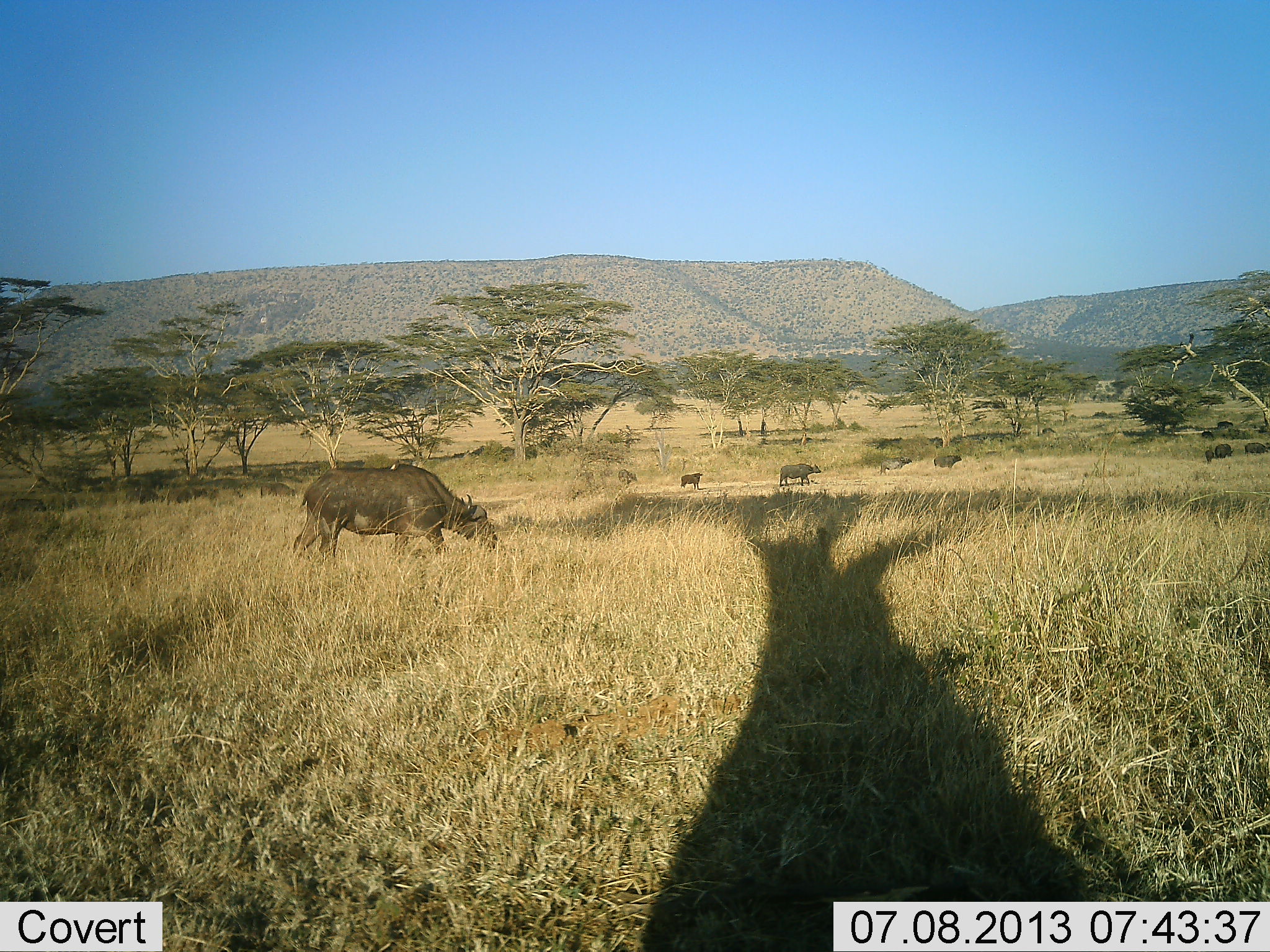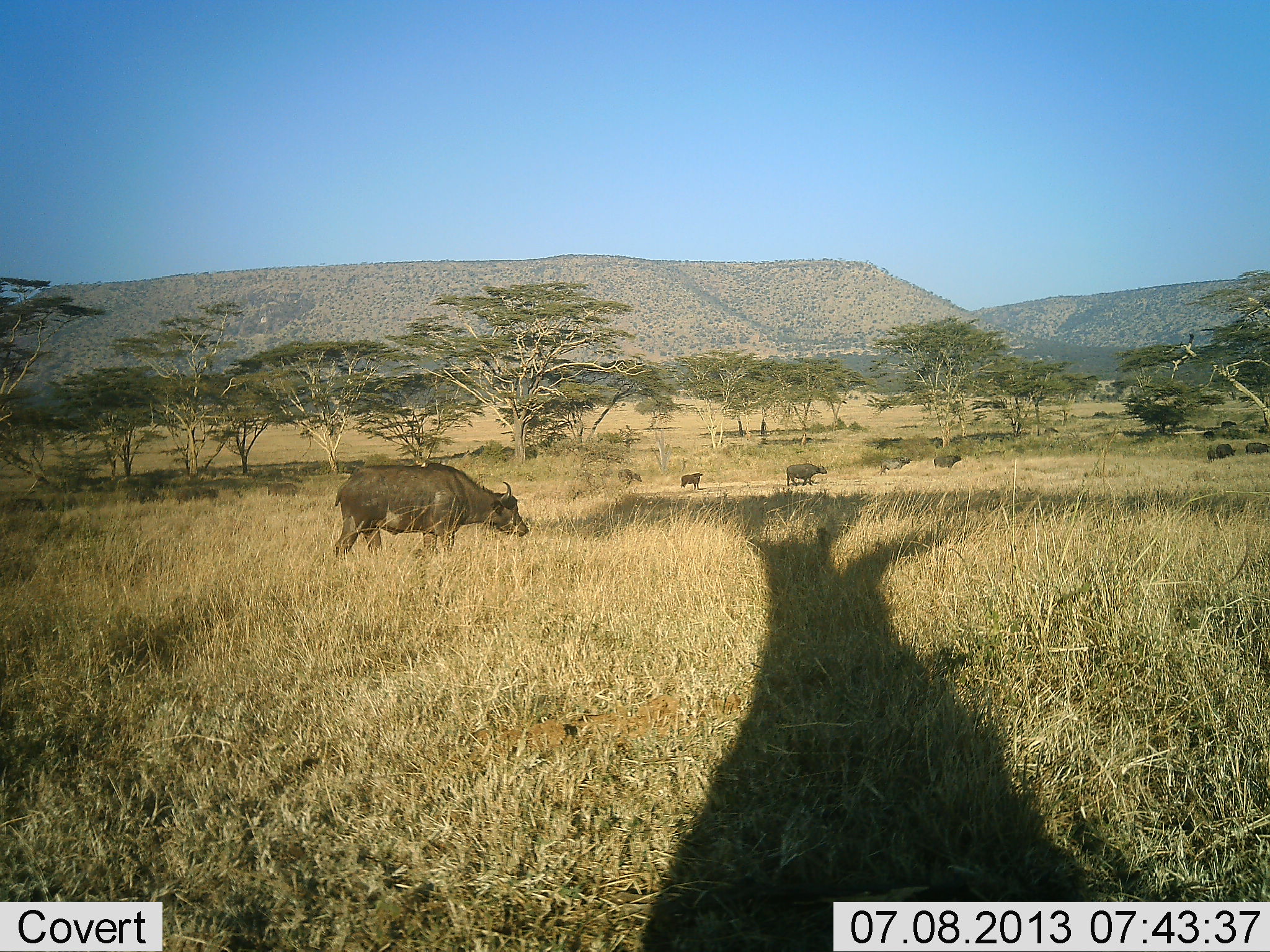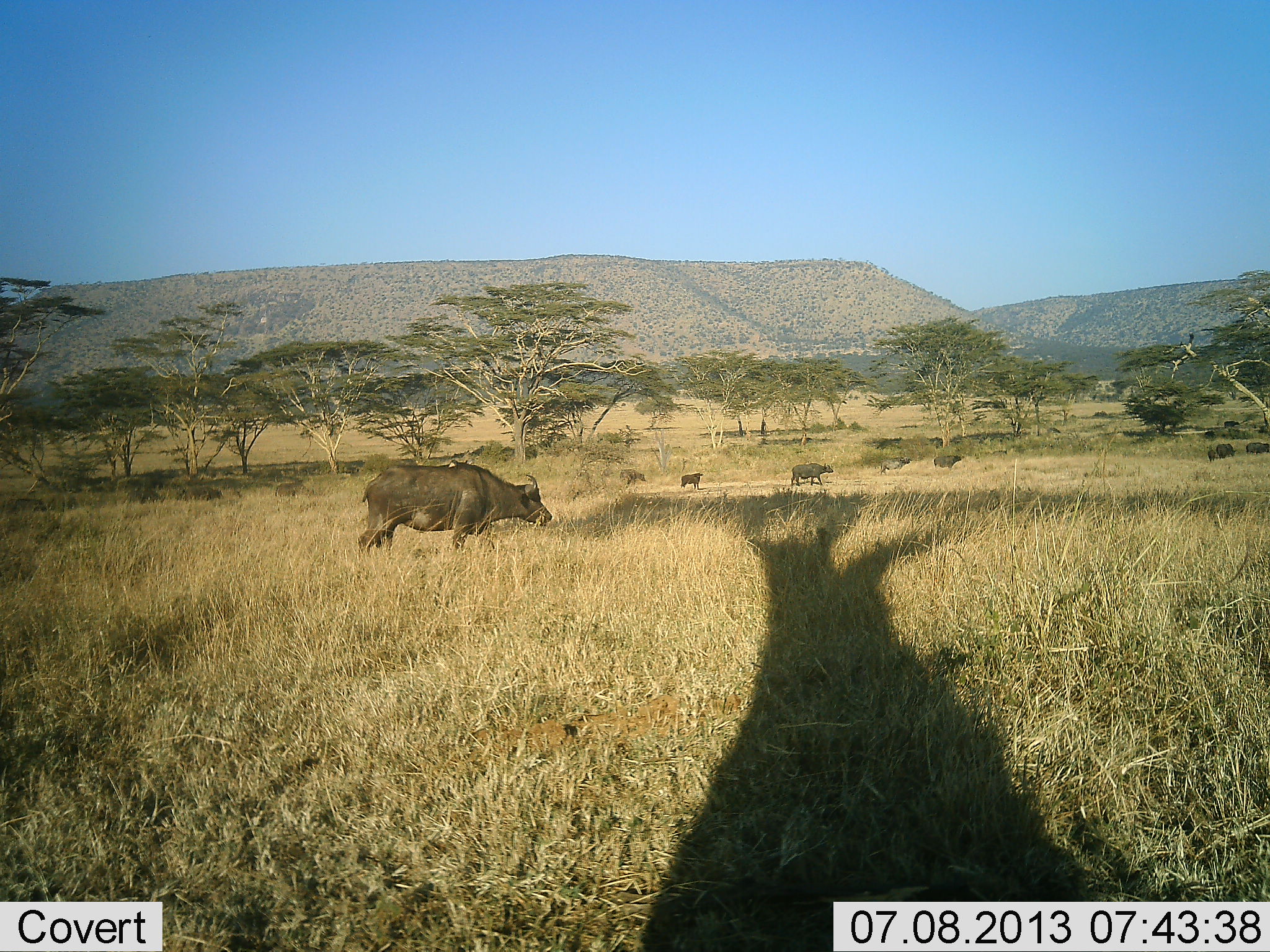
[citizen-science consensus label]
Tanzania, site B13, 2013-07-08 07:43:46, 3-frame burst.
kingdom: Animalia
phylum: Chordata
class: Mammalia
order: Artiodactyla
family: Bovidae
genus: Syncerus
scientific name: Syncerus caffer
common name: cape buffalo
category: buffalo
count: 11-50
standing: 25%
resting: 0%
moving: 96%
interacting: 0%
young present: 7%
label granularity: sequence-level